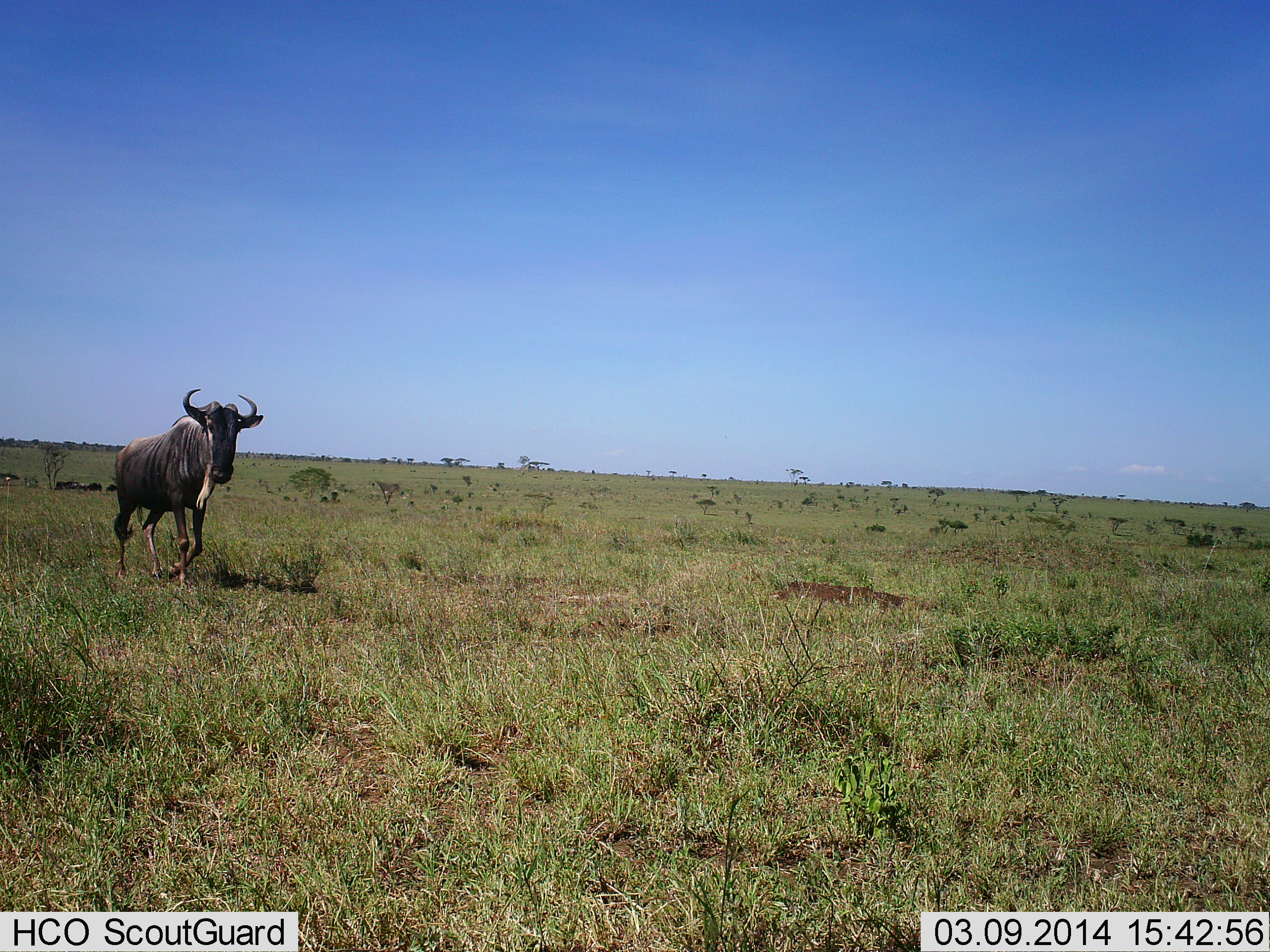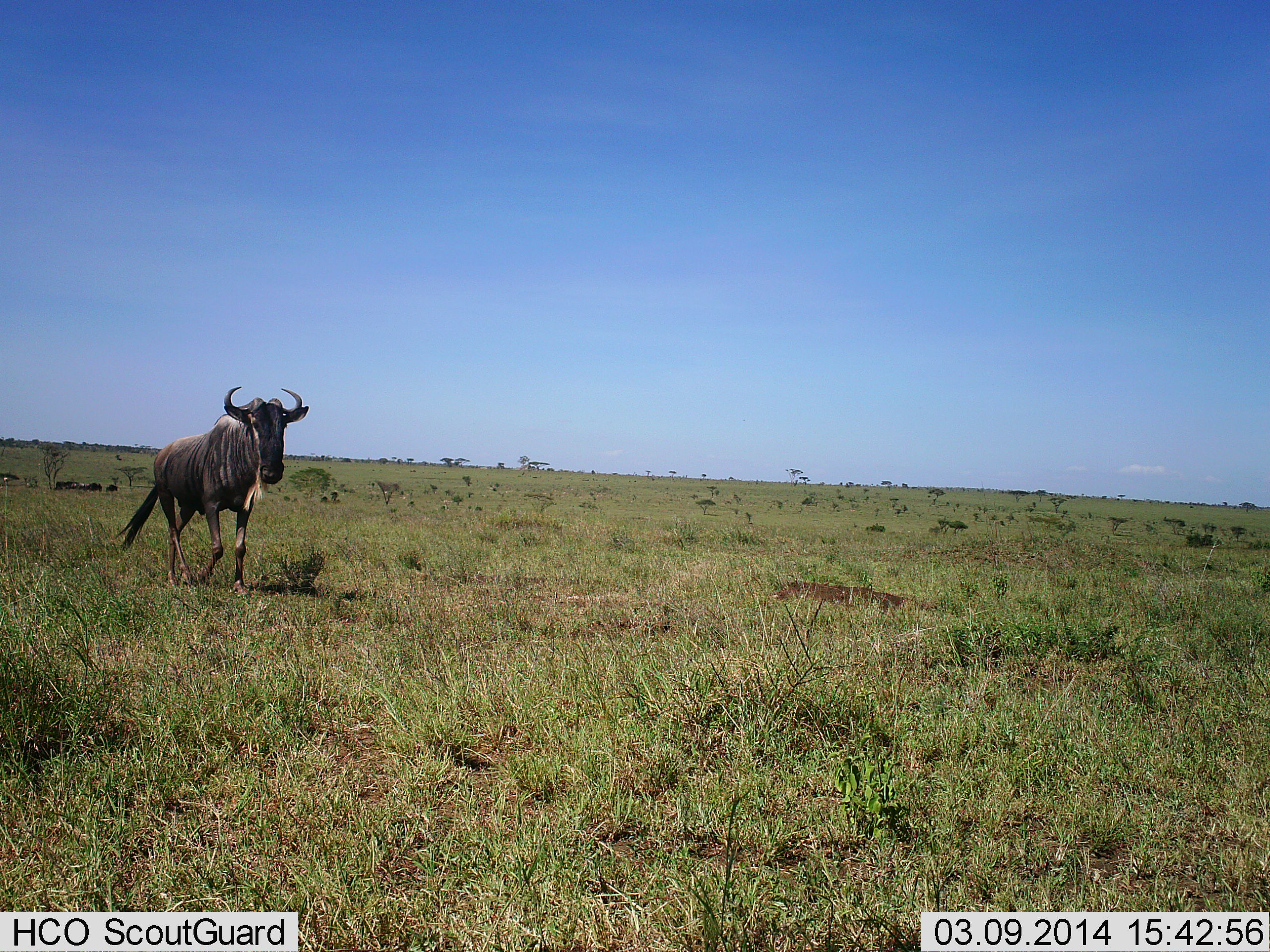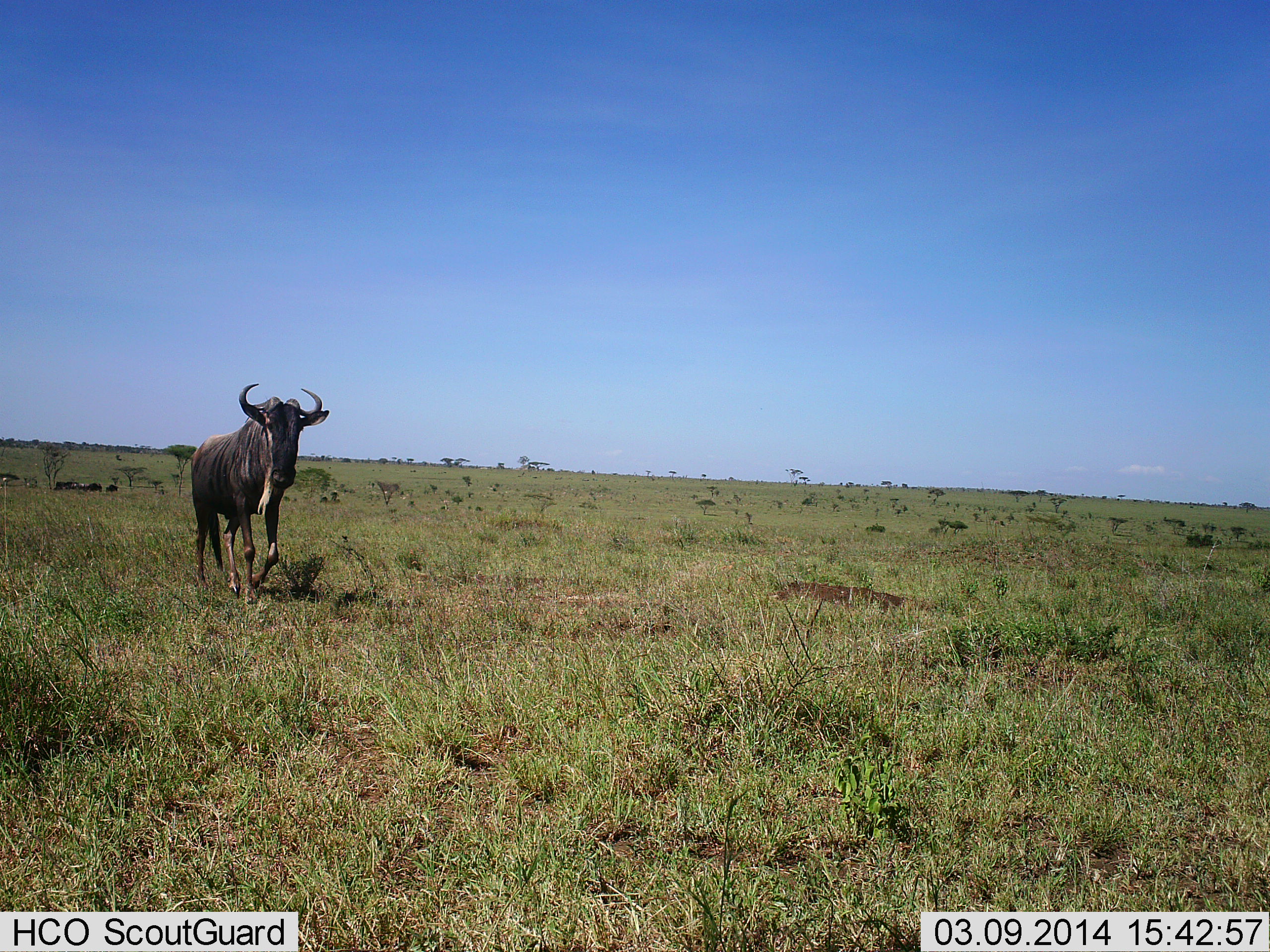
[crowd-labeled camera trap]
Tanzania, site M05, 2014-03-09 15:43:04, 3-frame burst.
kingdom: Animalia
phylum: Chordata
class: Mammalia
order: Artiodactyla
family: Bovidae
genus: Connochaetes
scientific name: Connochaetes taurinus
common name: blue wildebeest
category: wildebeest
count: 1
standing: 0%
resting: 0%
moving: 100%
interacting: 0%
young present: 0%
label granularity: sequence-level